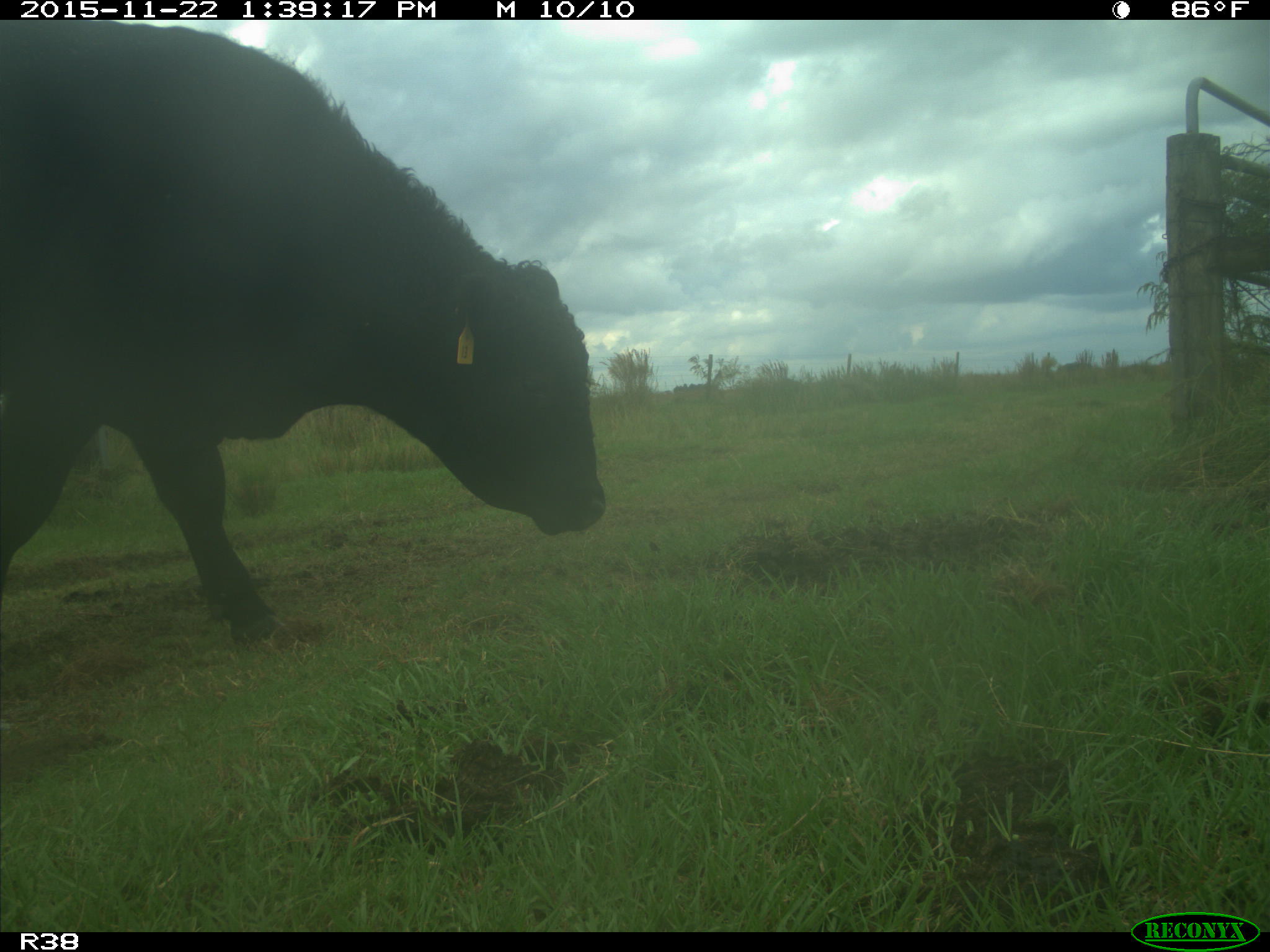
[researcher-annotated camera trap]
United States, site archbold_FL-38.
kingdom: Animalia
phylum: Chordata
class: Mammalia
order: Artiodactyla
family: Bovidae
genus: Bos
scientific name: Bos taurus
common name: domestic cow